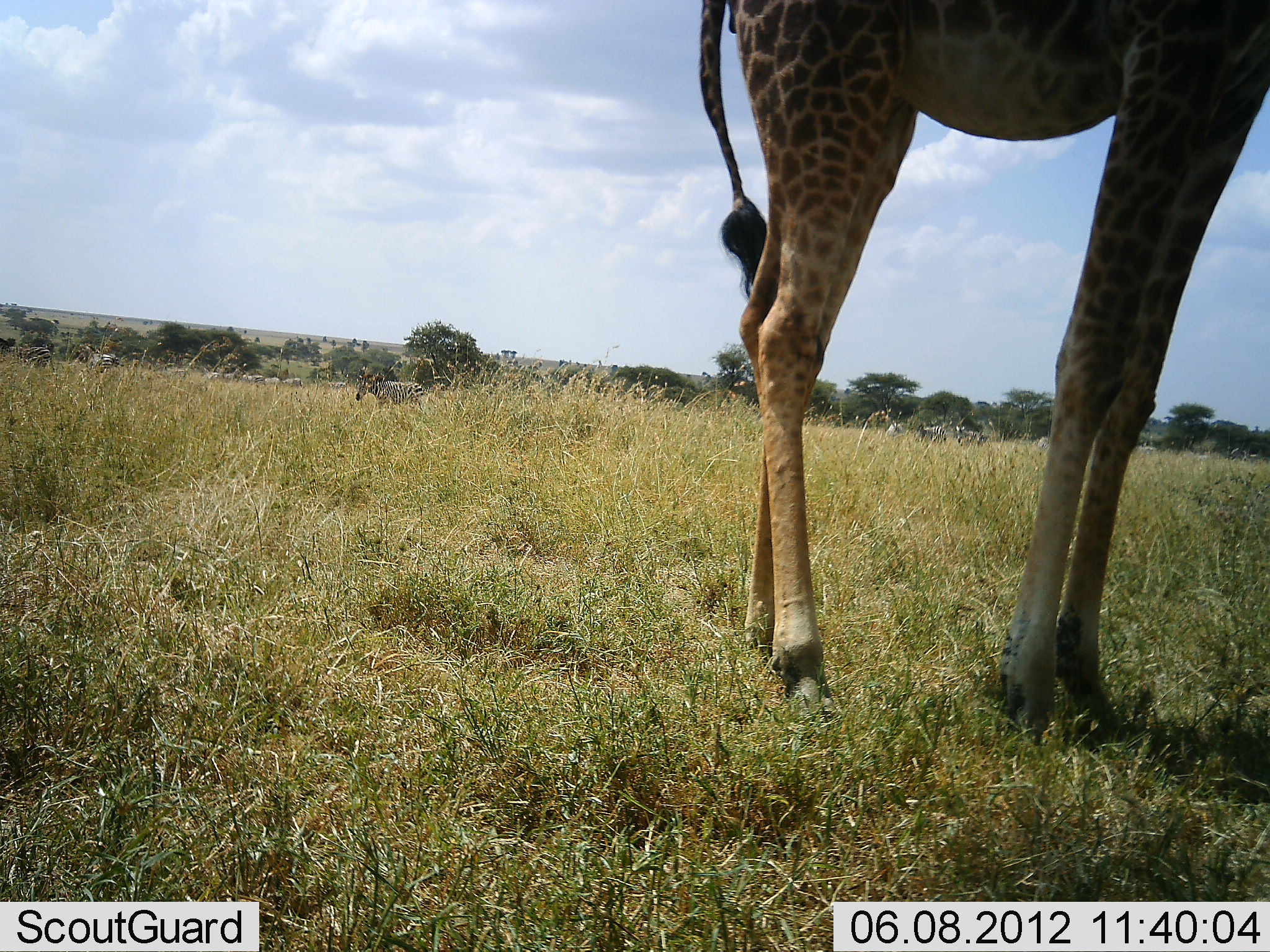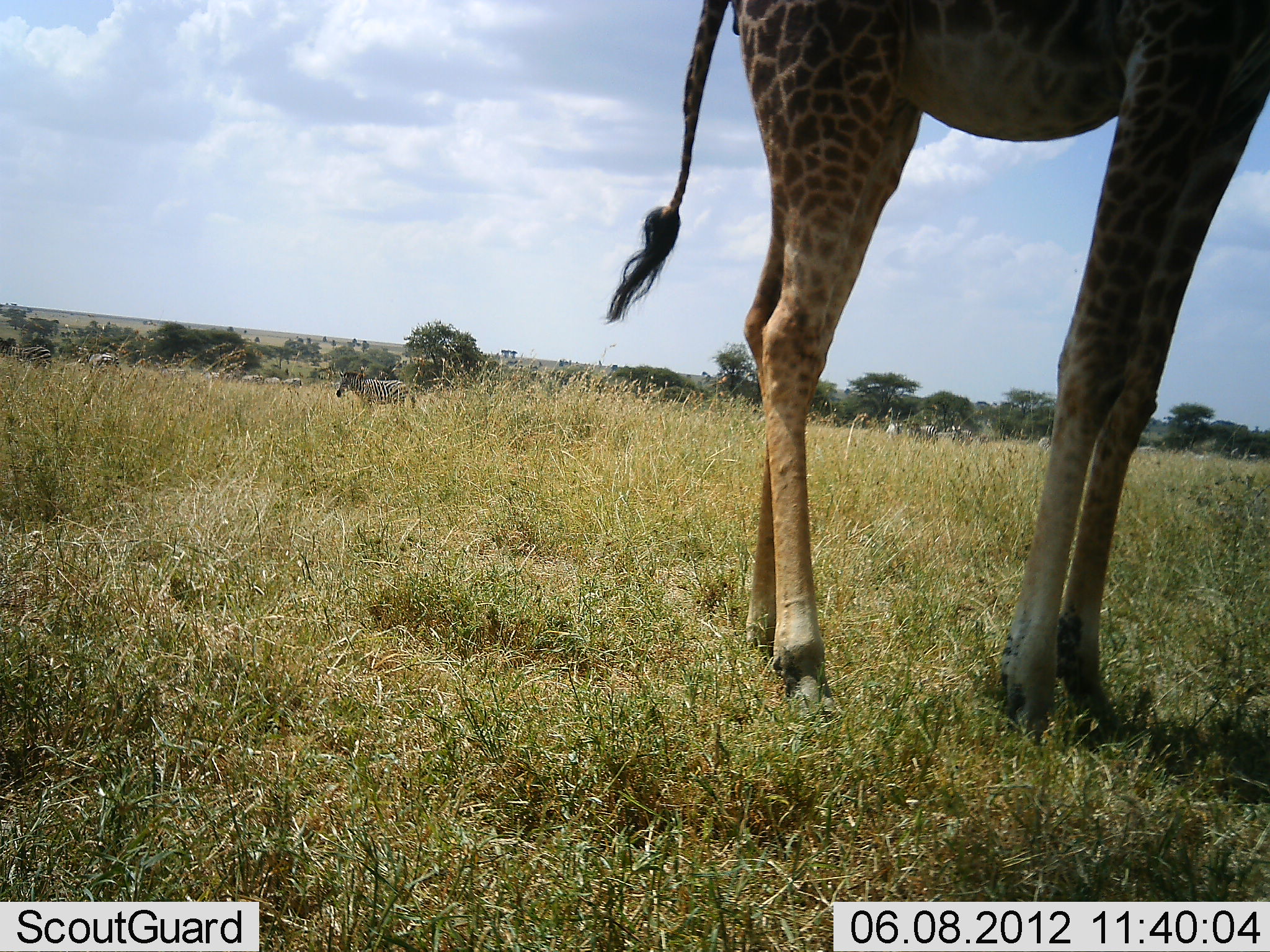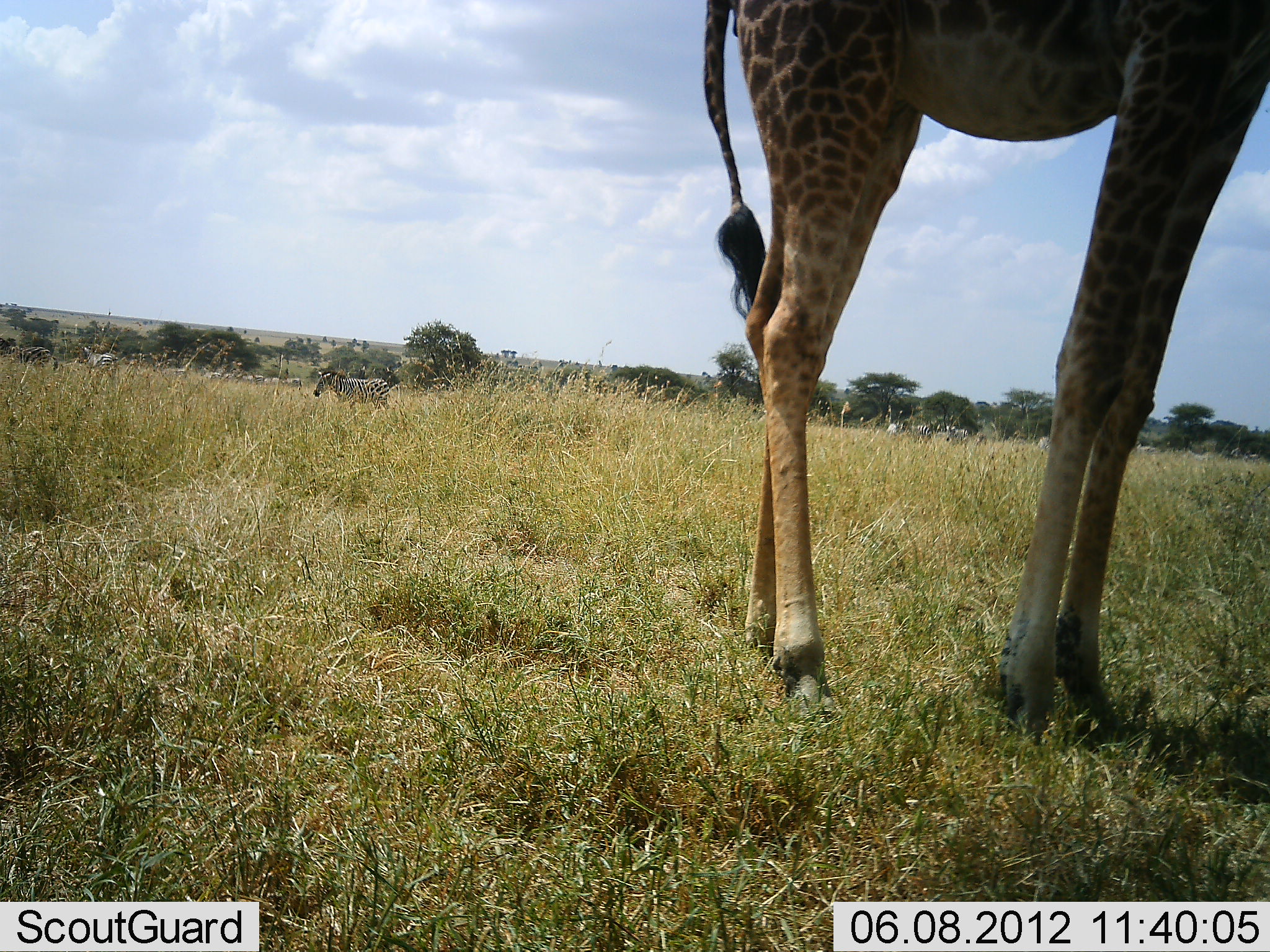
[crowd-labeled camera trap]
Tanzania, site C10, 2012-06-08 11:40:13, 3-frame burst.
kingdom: Animalia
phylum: Chordata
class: Mammalia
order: Artiodactyla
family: Giraffidae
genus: Giraffa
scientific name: Giraffa camelopardalis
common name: giraffe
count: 1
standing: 90%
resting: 0%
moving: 0%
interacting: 0%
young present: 0%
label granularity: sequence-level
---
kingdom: Animalia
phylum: Chordata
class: Mammalia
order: Perissodactyla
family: Equidae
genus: Equus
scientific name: Equus quagga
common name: plains zebra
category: zebra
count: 3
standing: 20%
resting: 0%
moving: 100%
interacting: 0%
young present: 0%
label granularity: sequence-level